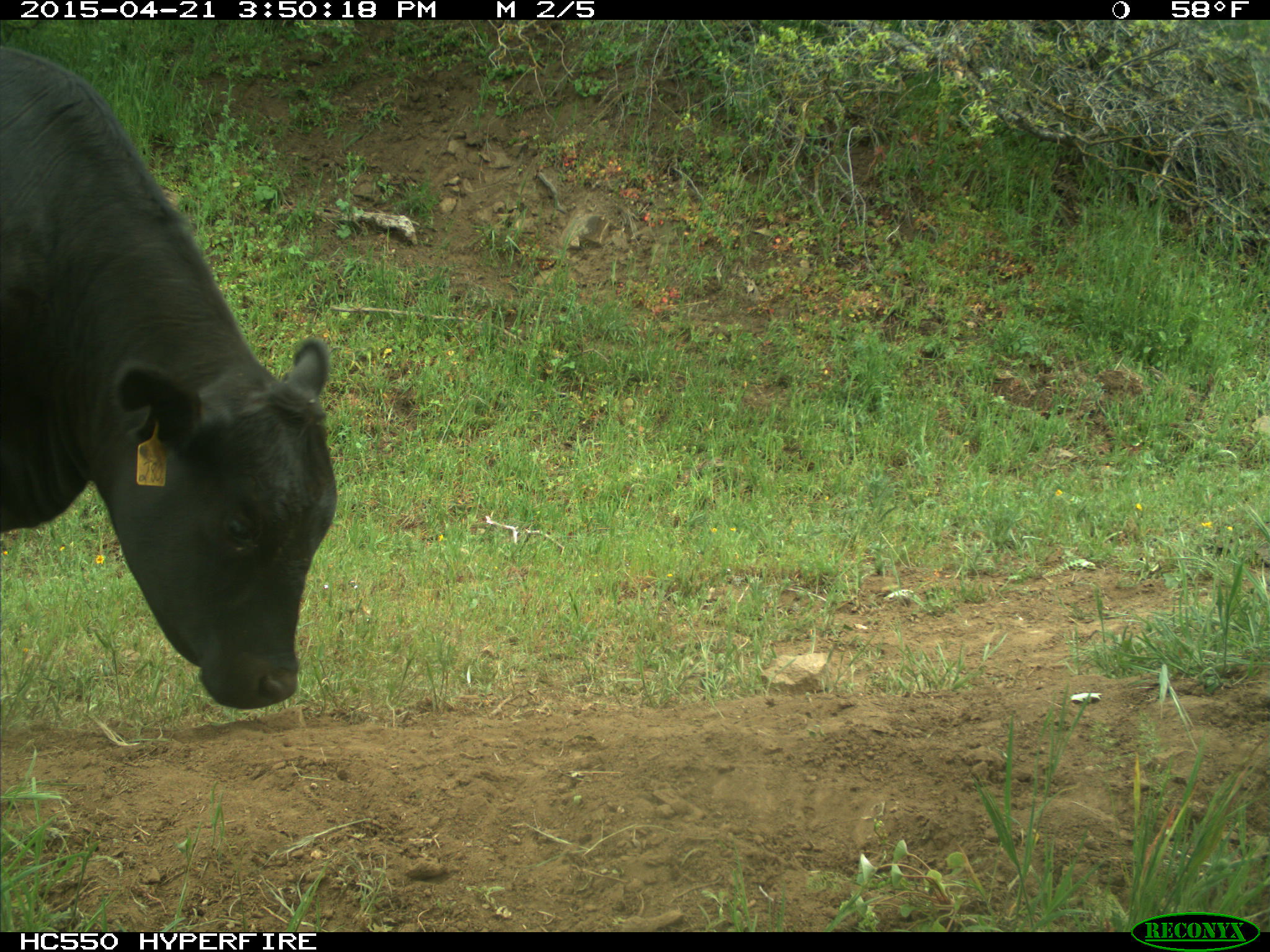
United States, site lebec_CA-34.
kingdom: Animalia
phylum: Chordata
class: Mammalia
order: Artiodactyla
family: Bovidae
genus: Bos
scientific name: Bos taurus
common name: domestic cow